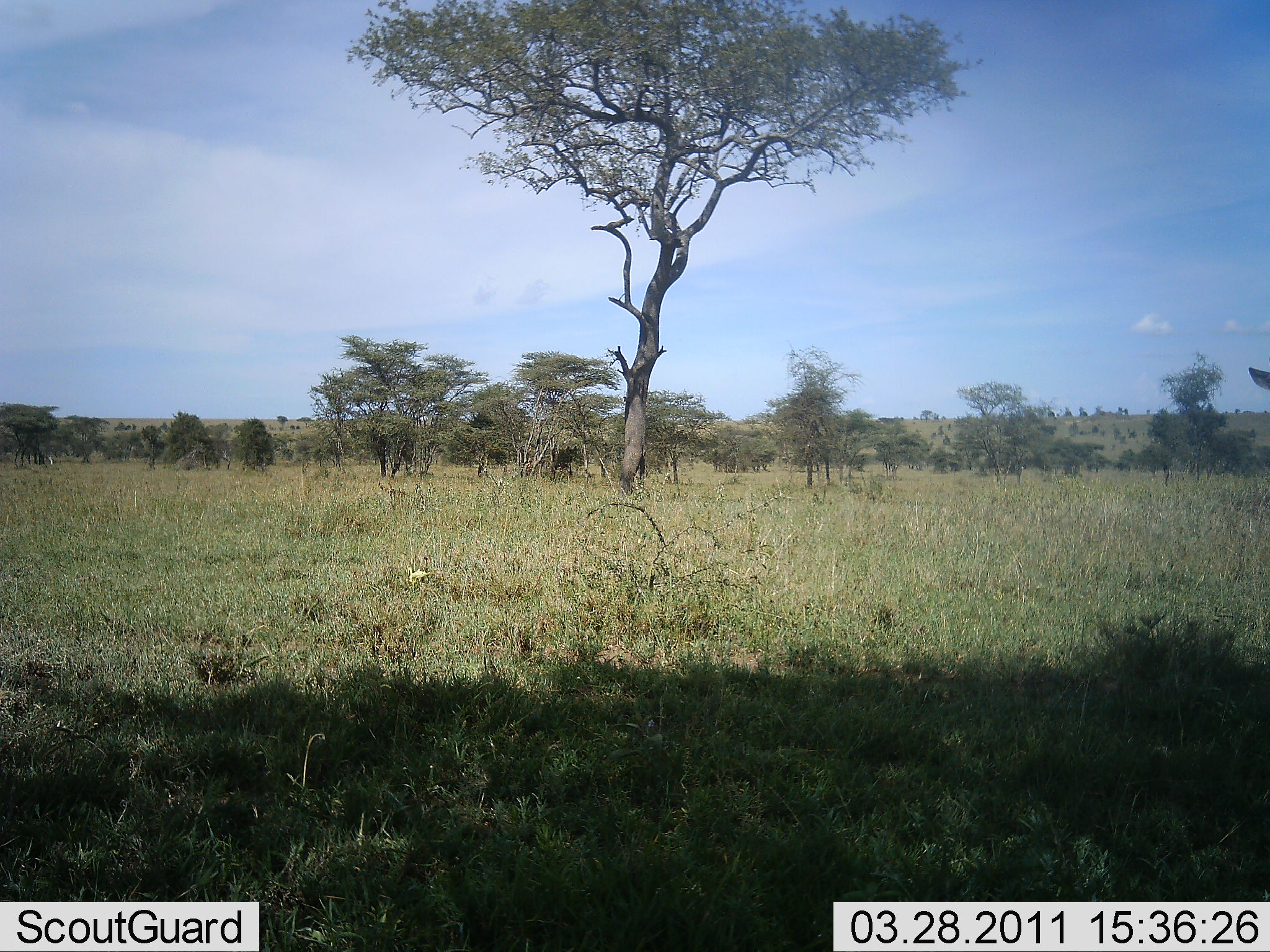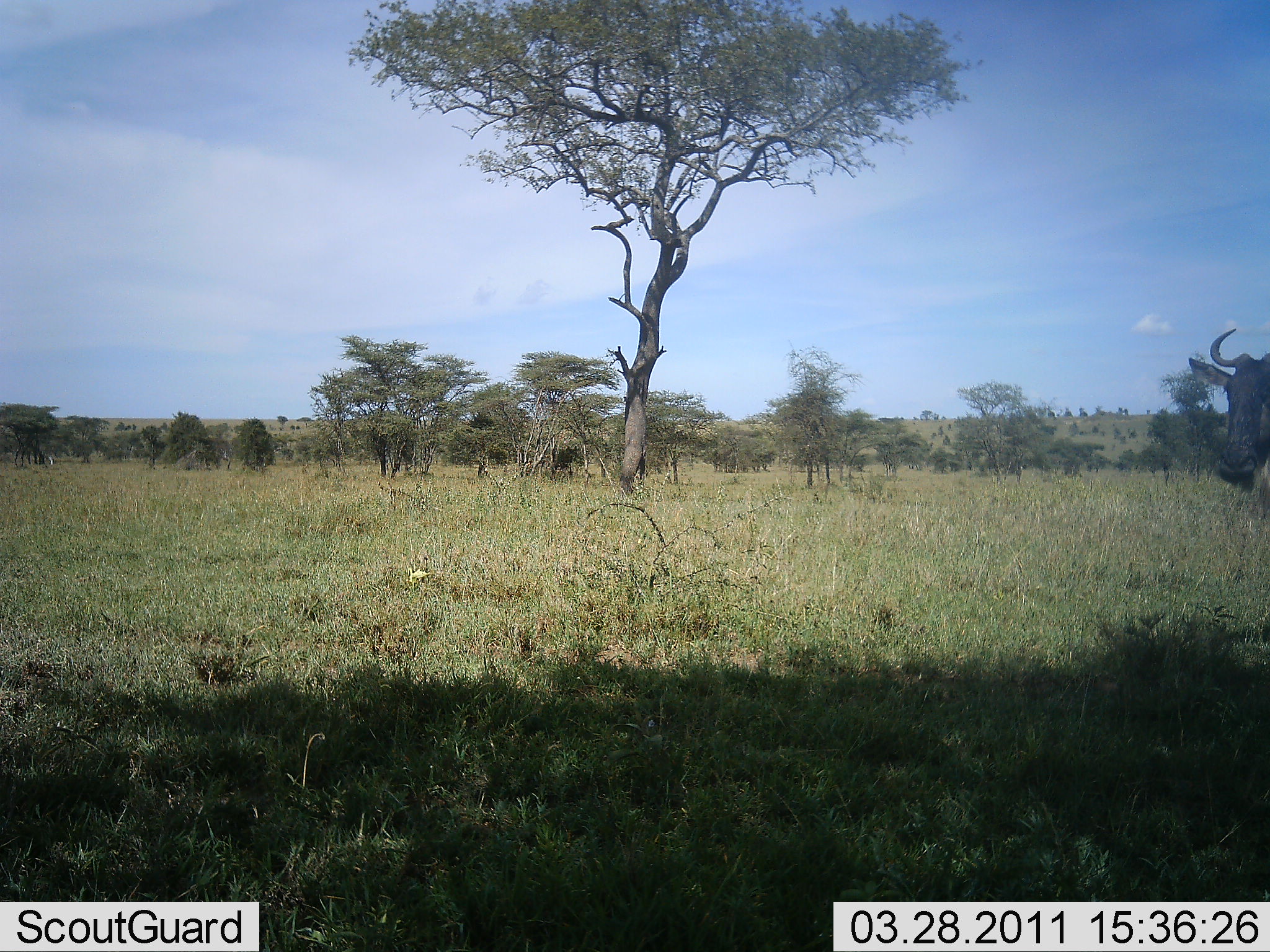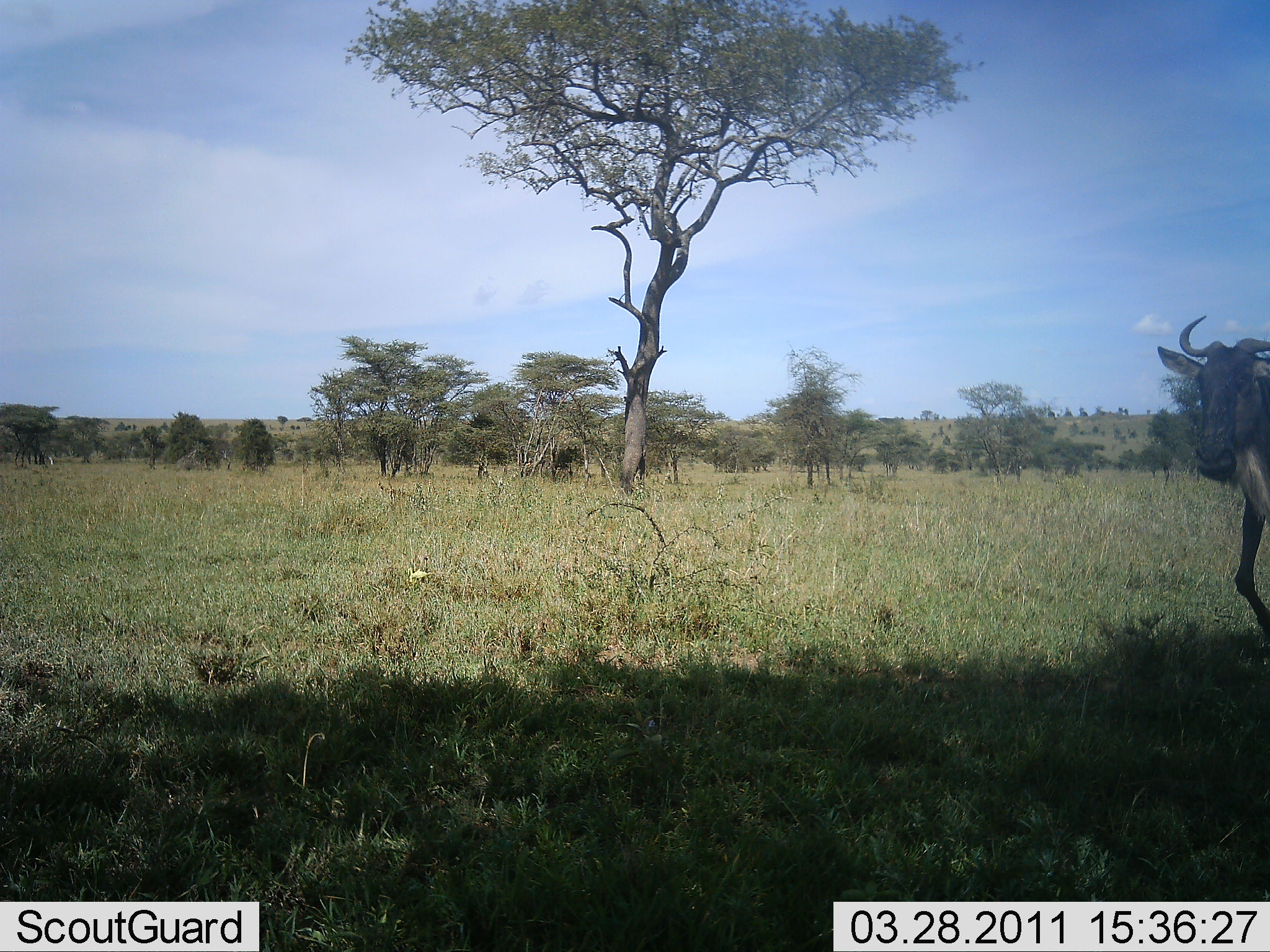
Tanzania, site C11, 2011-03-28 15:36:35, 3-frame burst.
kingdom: Animalia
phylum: Chordata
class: Mammalia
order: Artiodactyla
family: Bovidae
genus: Connochaetes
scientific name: Connochaetes taurinus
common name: blue wildebeest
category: wildebeest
Wildebeest (blue wildebeest) (Connochaetes taurinus), count 1. Behavior (volunteer vote fractions): standing 0%, resting 0%, moving 100%, interacting 0%. Young present (vote fraction): 0%. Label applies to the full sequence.